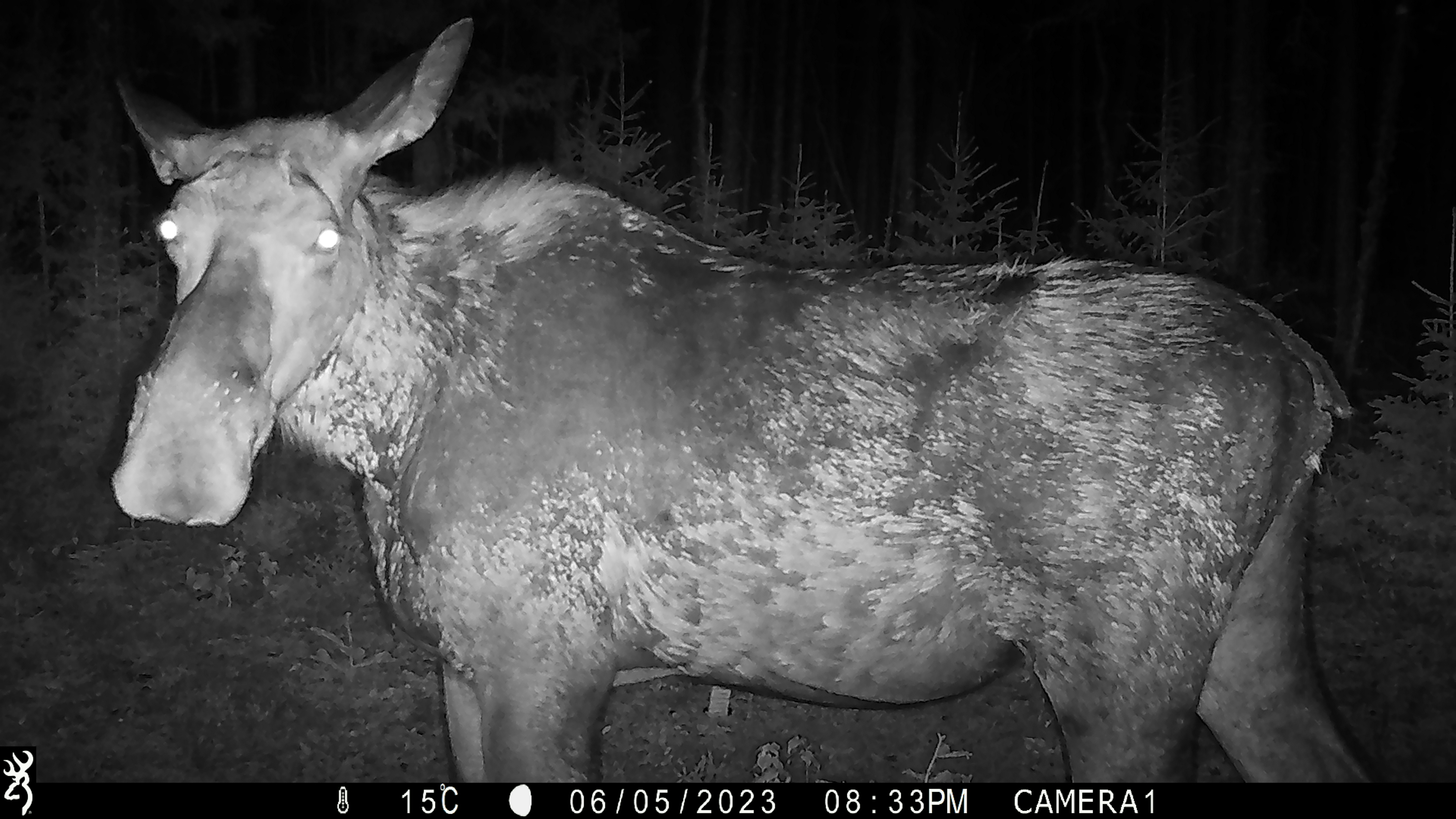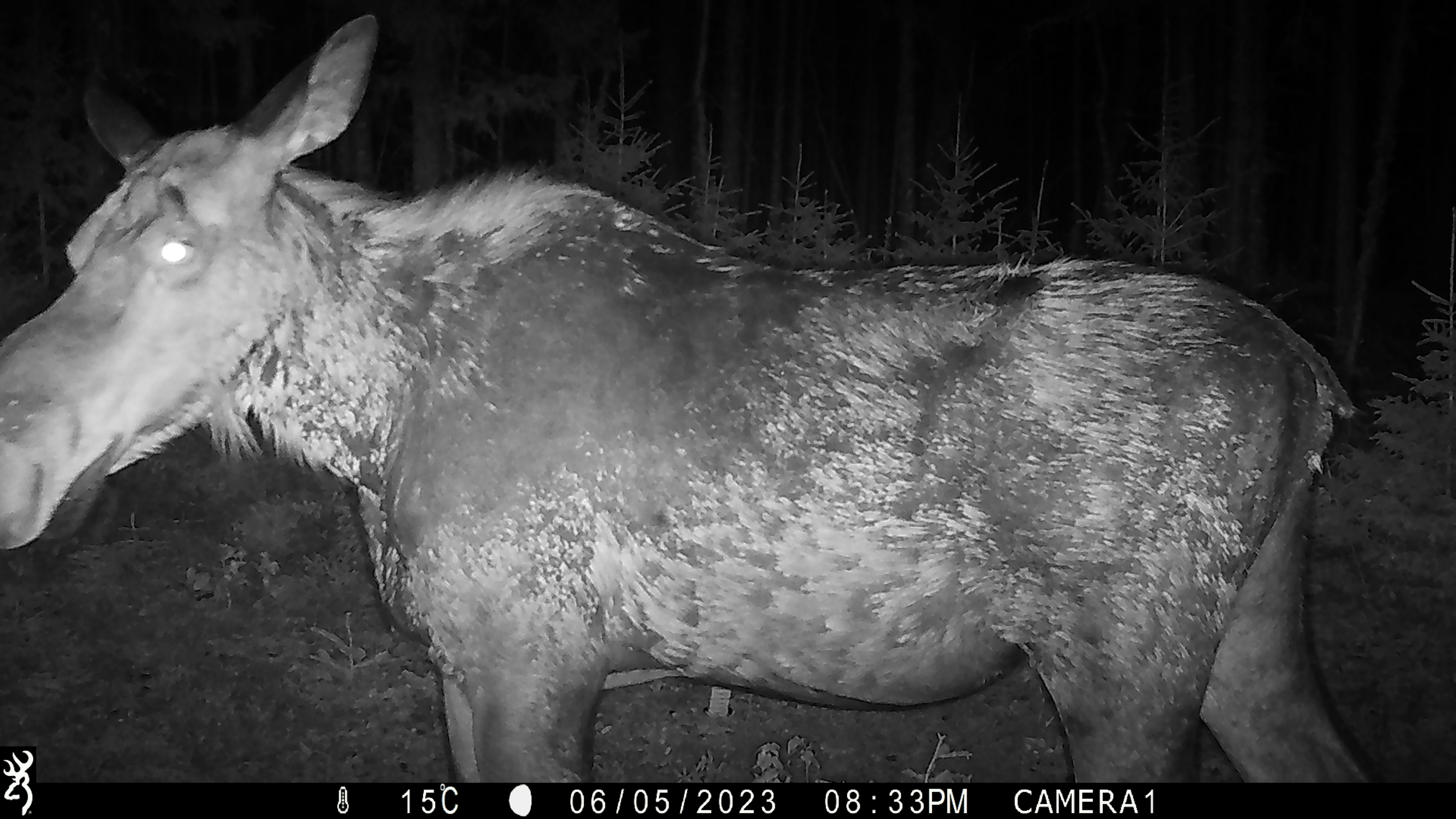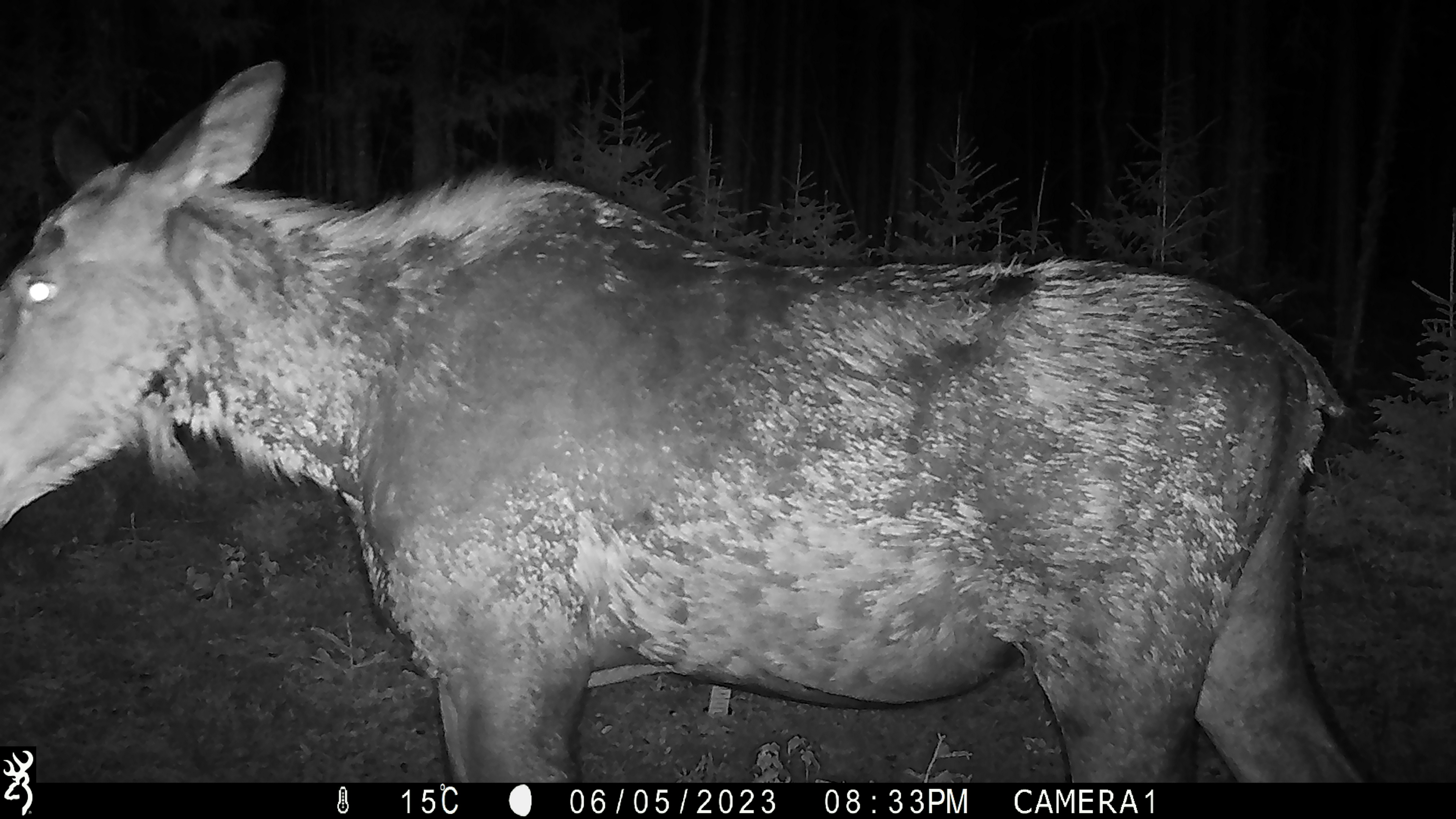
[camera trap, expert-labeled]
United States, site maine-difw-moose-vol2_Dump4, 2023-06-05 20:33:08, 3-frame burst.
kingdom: Animalia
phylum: Chordata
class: Mammalia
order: Artiodactyla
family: Cervidae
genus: Alces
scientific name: Alces alces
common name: moose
Moose (Alces alces).